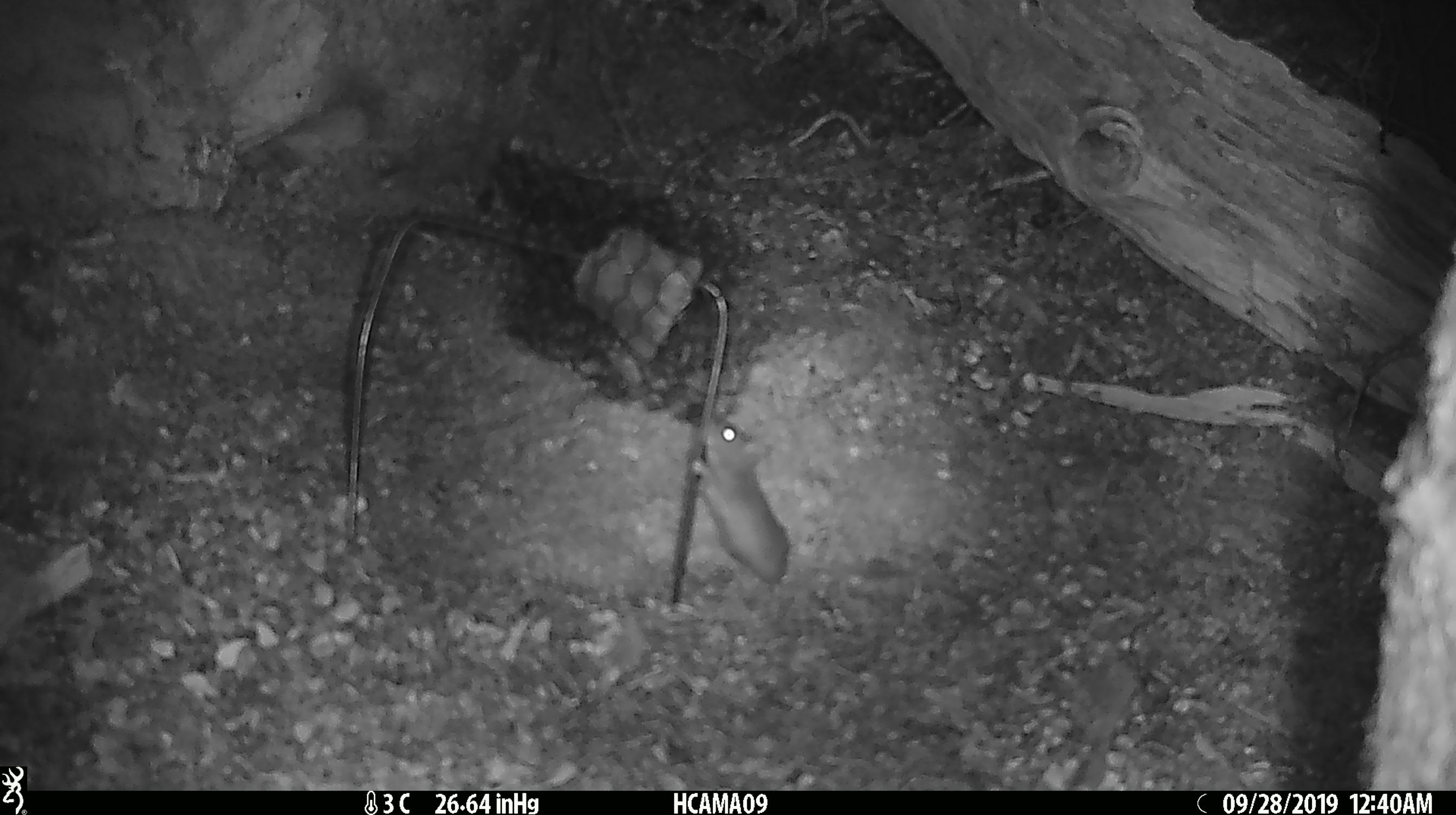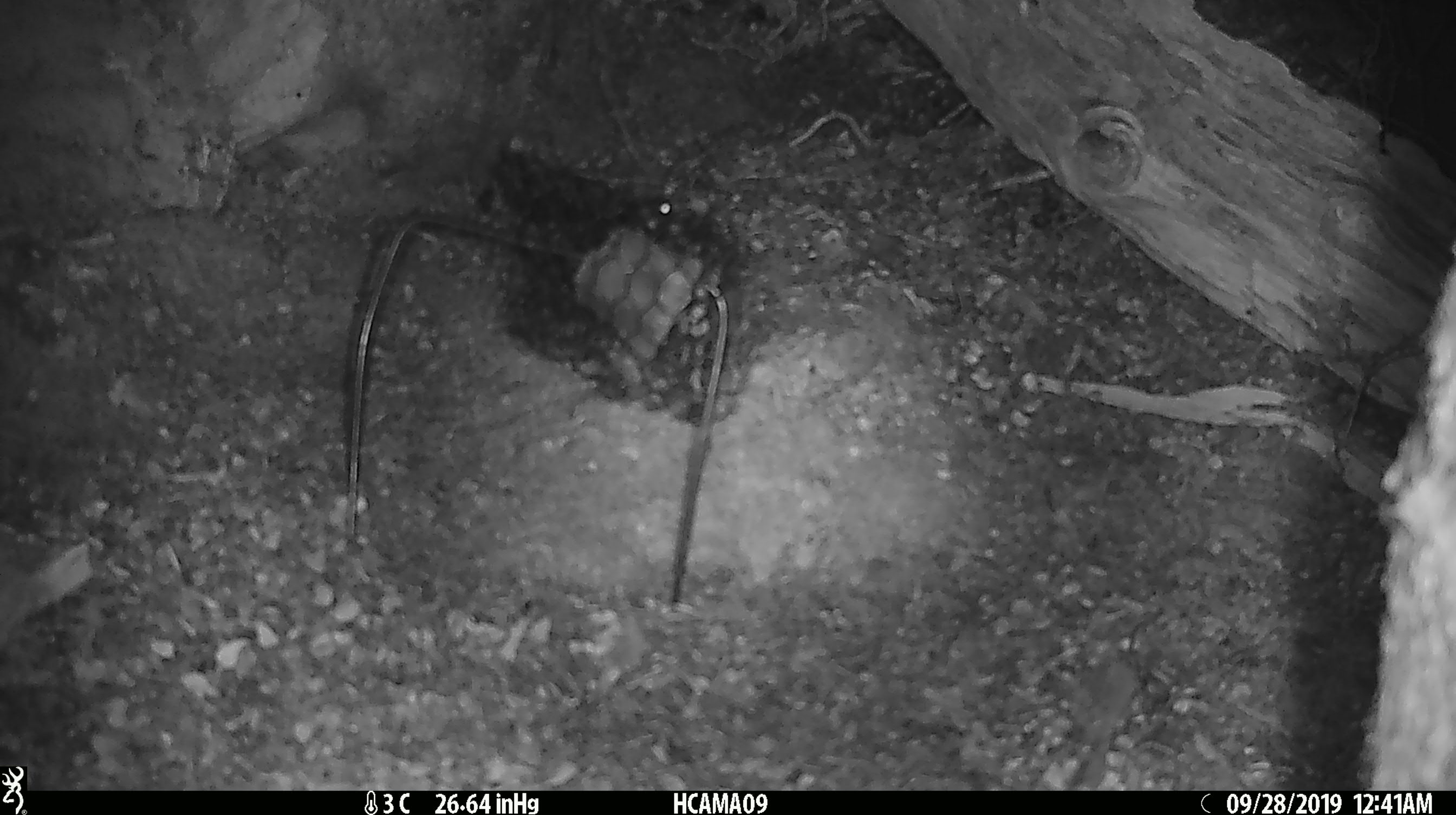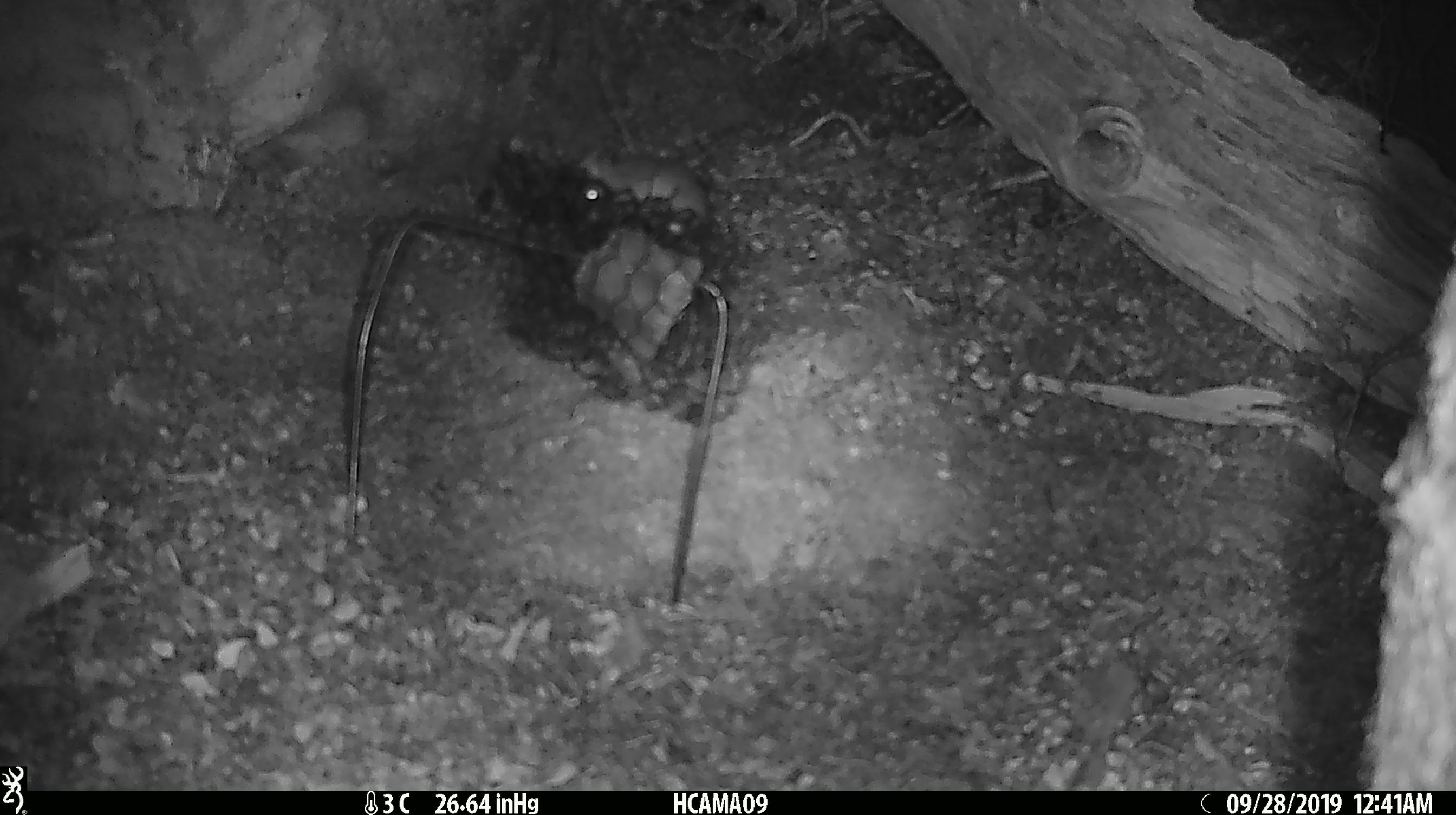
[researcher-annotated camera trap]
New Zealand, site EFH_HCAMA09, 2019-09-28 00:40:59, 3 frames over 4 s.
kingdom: Animalia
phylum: Chordata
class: Mammalia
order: Rodentia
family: Muridae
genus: Mus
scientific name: Mus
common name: mouse